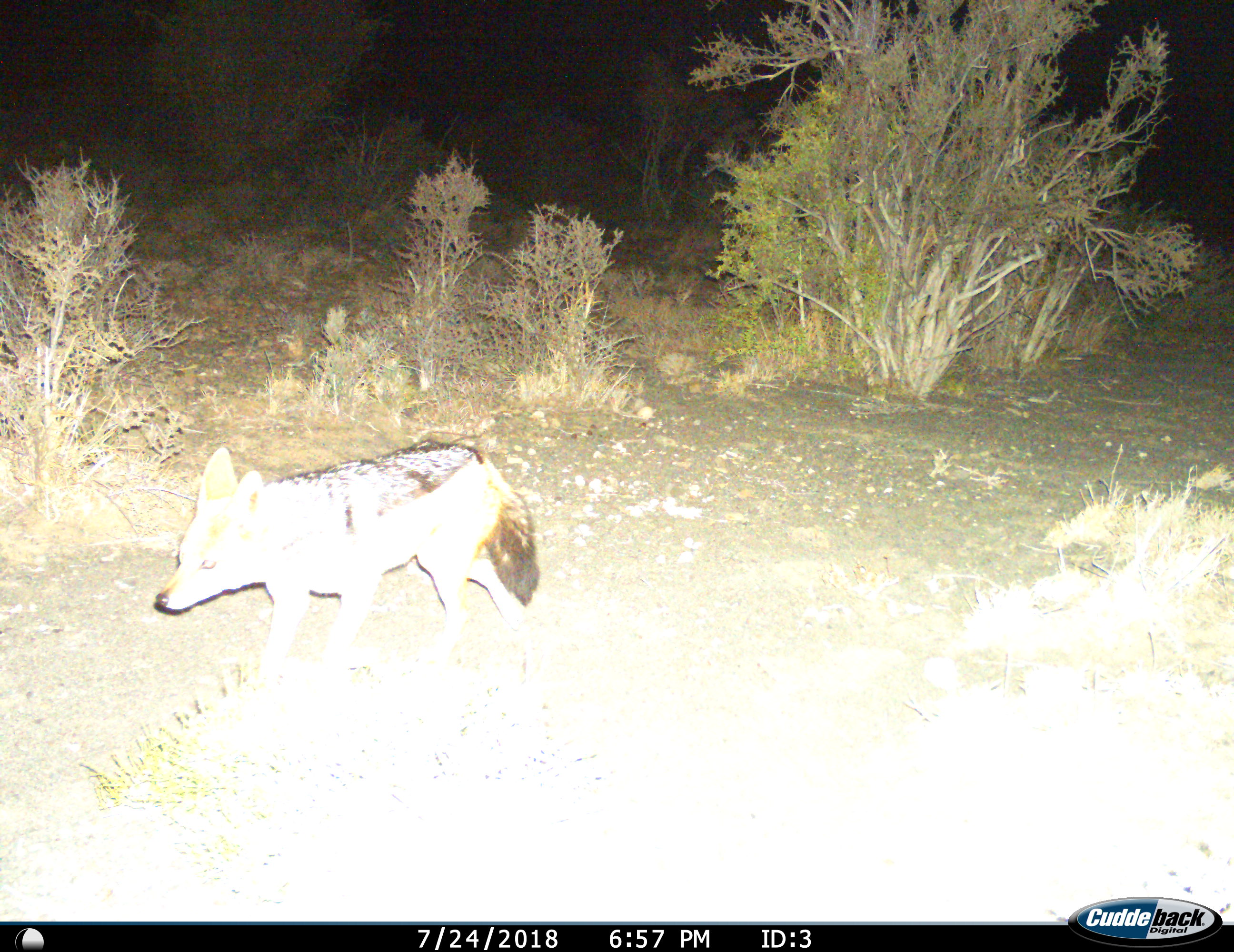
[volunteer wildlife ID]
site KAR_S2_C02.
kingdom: Animalia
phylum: Chordata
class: Mammalia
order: Carnivora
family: Canidae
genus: Lupulella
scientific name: Lupulella mesomelas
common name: black-backed jackal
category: jackalblackbacked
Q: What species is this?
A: Jackalblackbacked (black-backed jackal) (Lupulella mesomelas).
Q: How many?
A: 1.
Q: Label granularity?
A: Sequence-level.